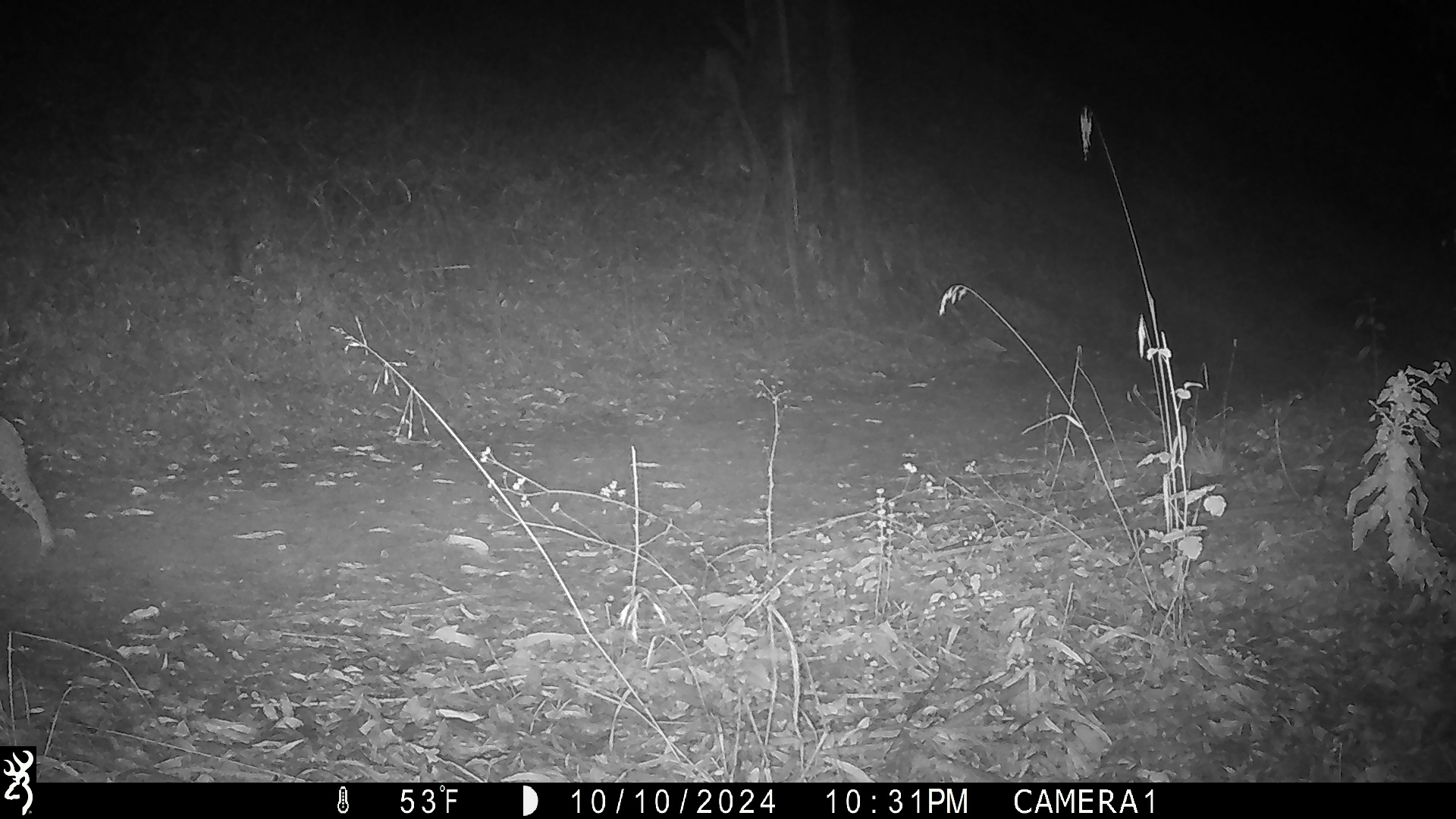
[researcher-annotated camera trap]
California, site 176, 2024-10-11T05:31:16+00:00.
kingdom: Animalia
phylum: Chordata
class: Mammalia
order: Carnivora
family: Felidae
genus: Lynx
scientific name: Lynx rufus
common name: bobcat